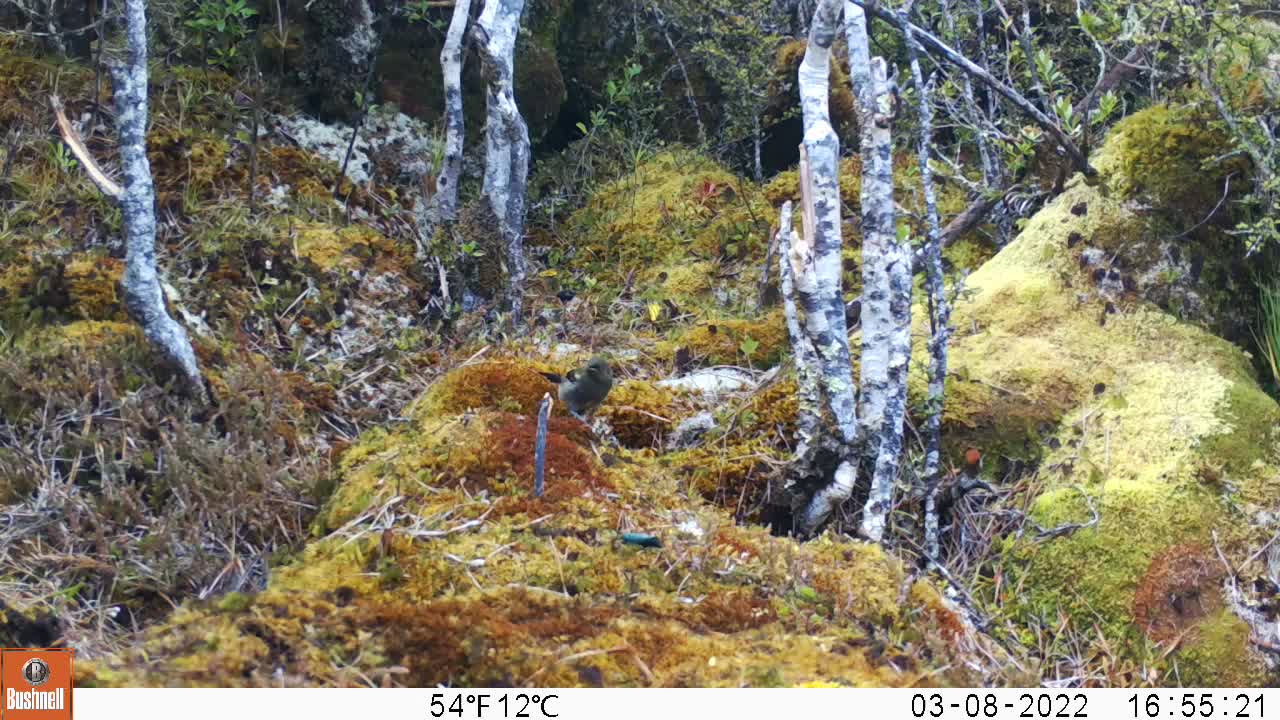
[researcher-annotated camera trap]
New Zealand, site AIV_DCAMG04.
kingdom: Animalia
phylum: Chordata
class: Aves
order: Passeriformes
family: Meliphagidae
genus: Anthornis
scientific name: Anthornis melanura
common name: new zealand bellbird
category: bellbird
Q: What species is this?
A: Bellbird (new zealand bellbird) (Anthornis melanura).